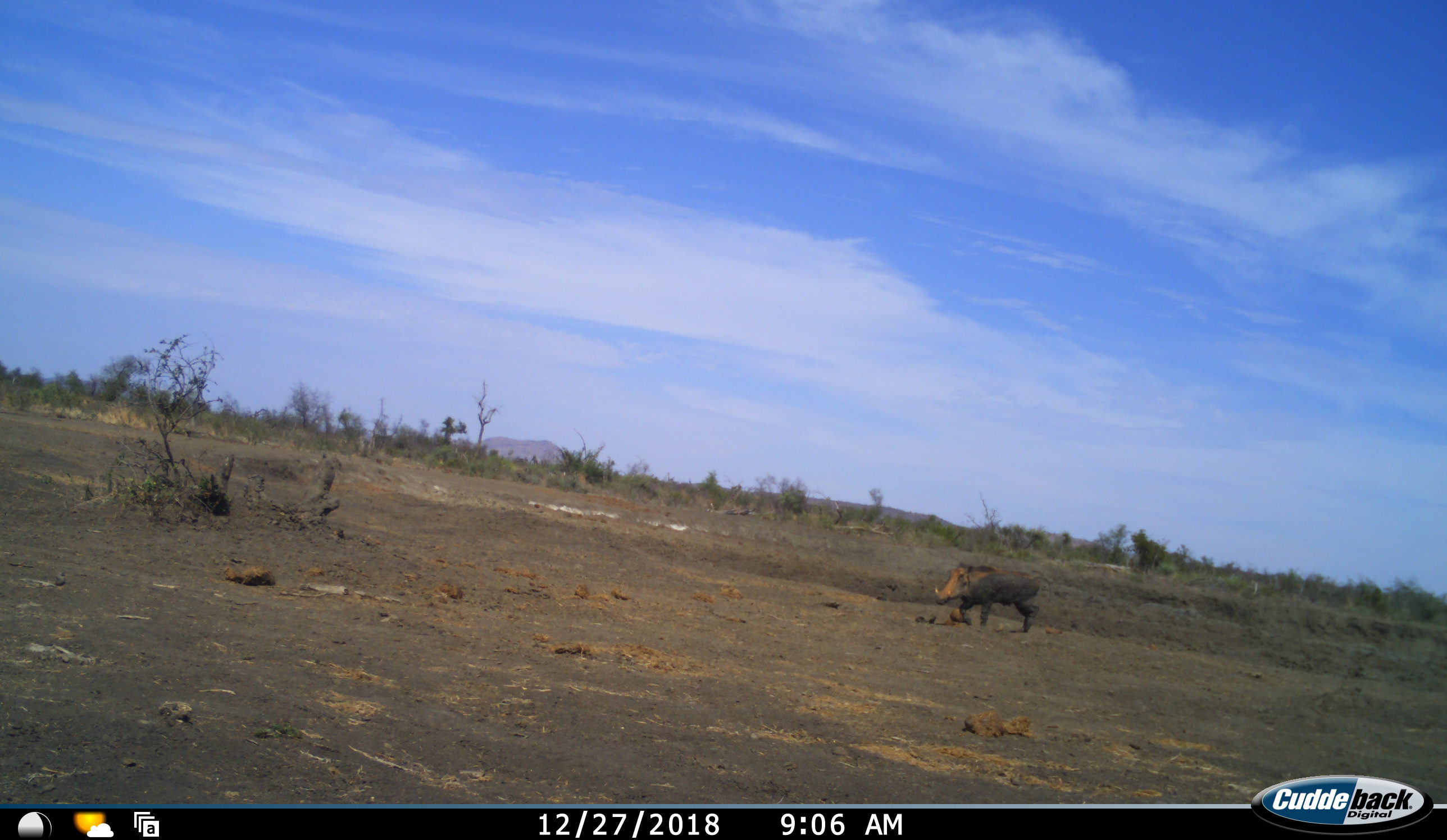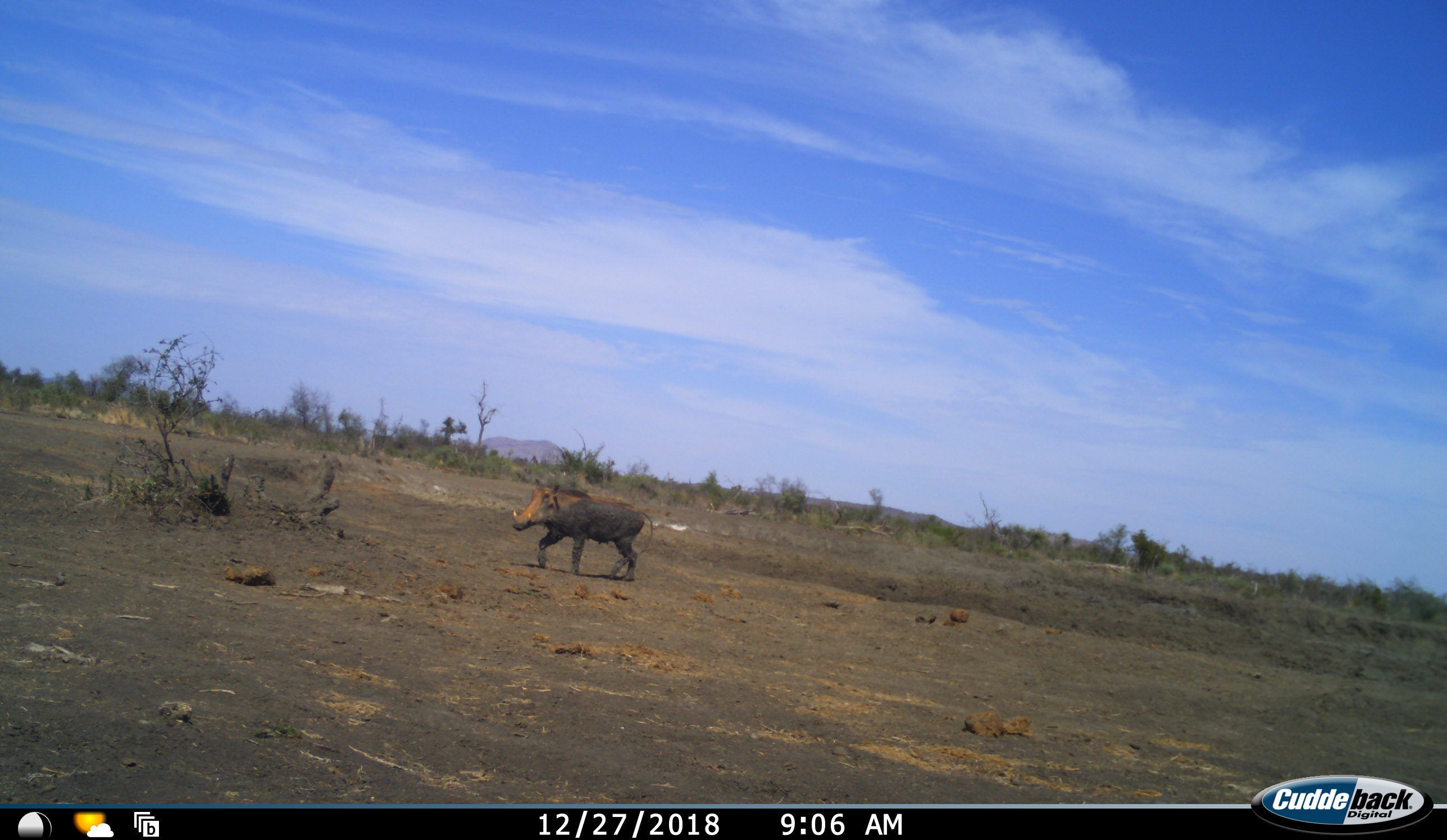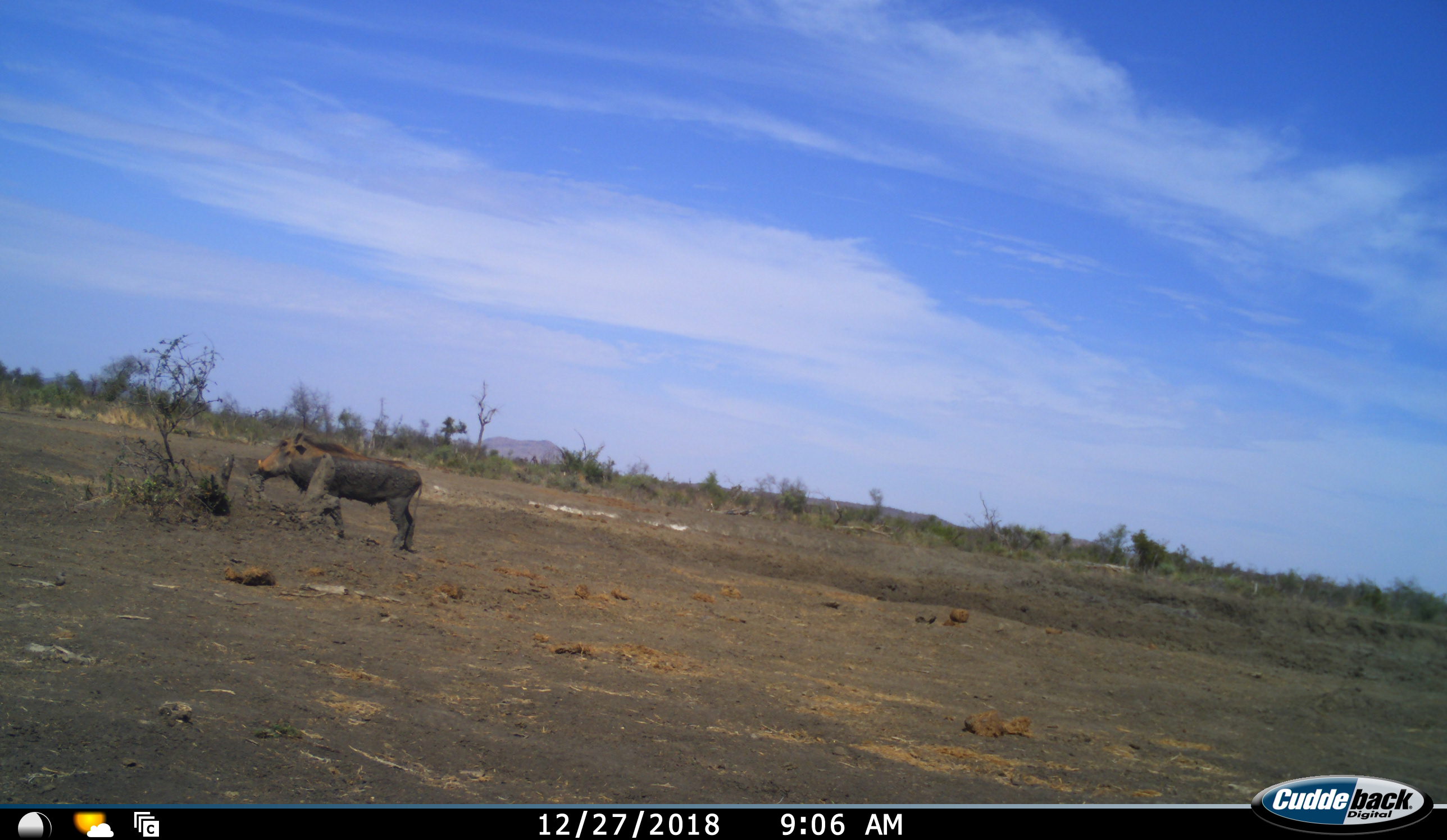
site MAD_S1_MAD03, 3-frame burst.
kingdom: Animalia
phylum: Chordata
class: Mammalia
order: Artiodactyla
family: Suidae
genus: Phacochoerus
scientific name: Phacochoerus africanus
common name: warthog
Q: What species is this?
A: Warthog (Phacochoerus africanus).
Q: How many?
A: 1.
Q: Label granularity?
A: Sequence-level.